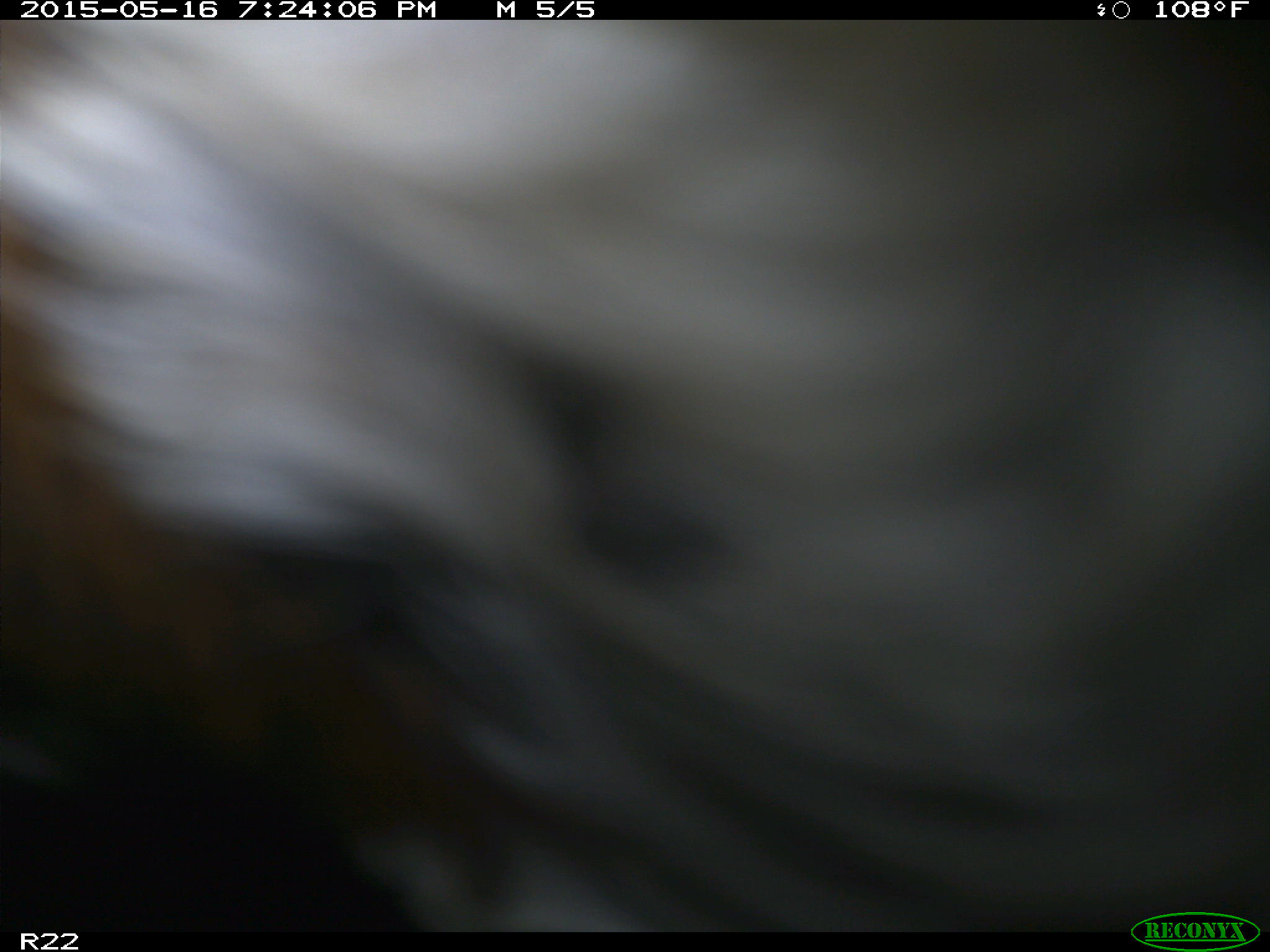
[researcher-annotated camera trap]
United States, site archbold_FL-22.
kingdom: Animalia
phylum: Chordata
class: Mammalia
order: Artiodactyla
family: Bovidae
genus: Bos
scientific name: Bos taurus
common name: domestic cow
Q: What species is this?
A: Bos taurus (domestic cow).